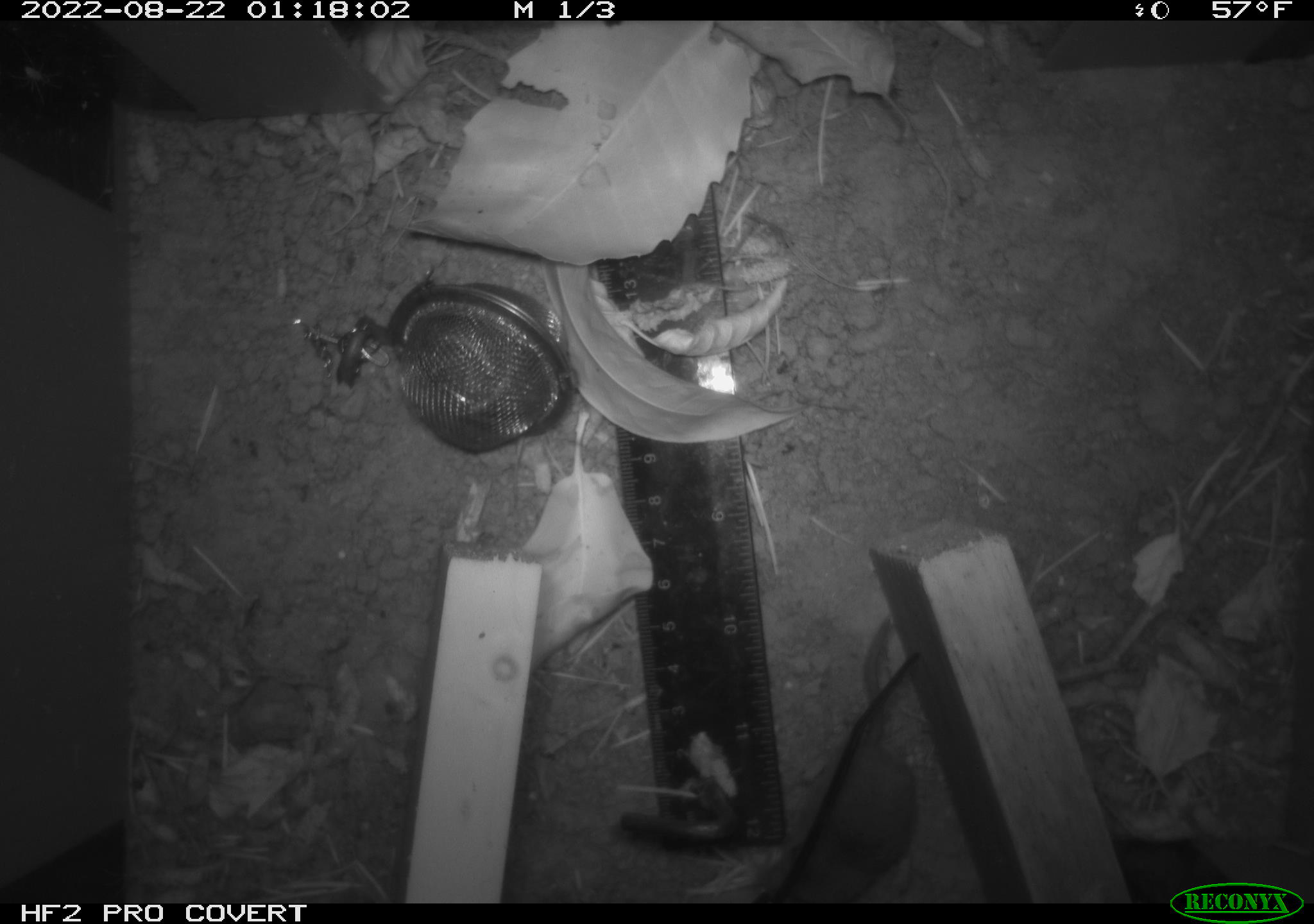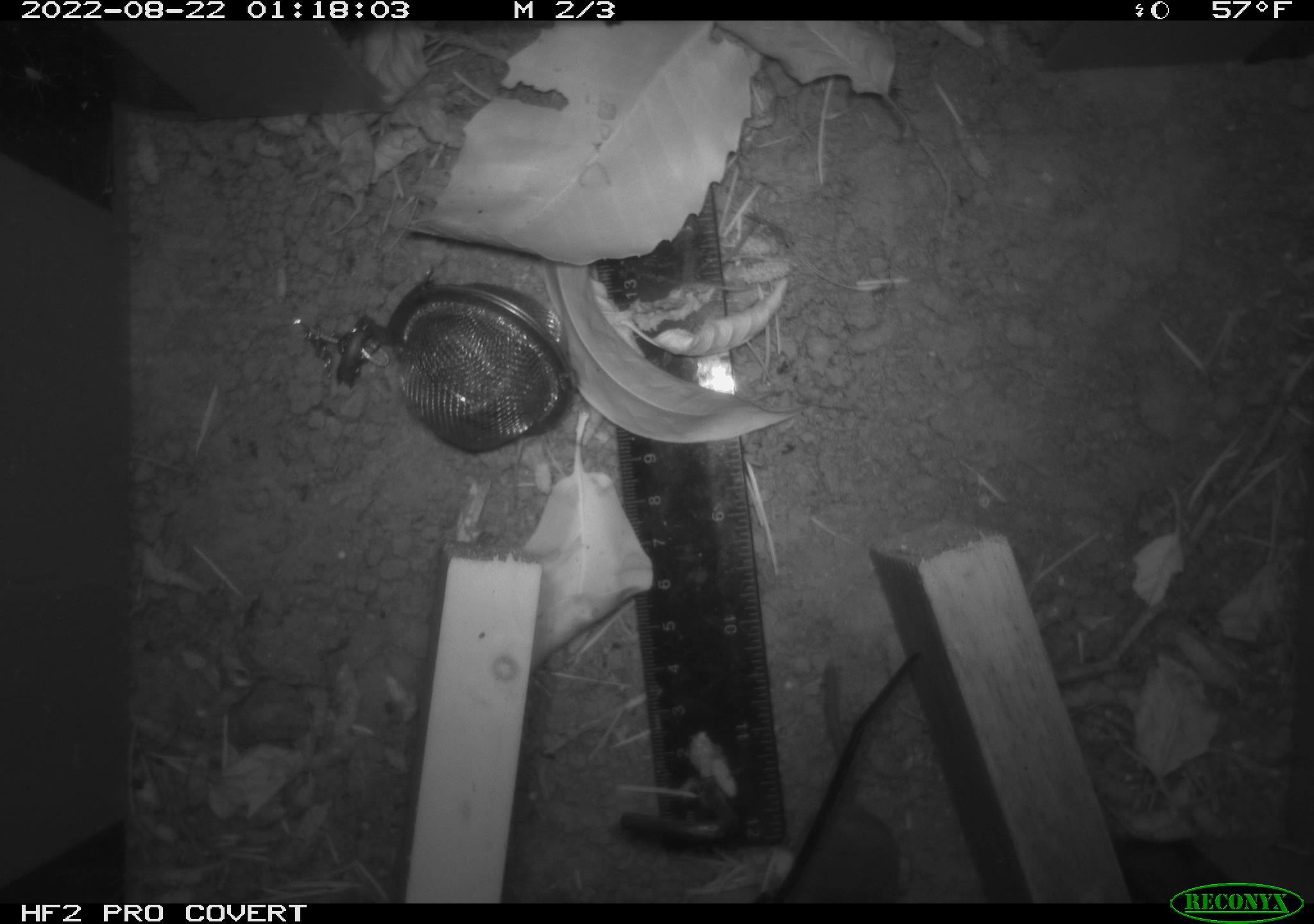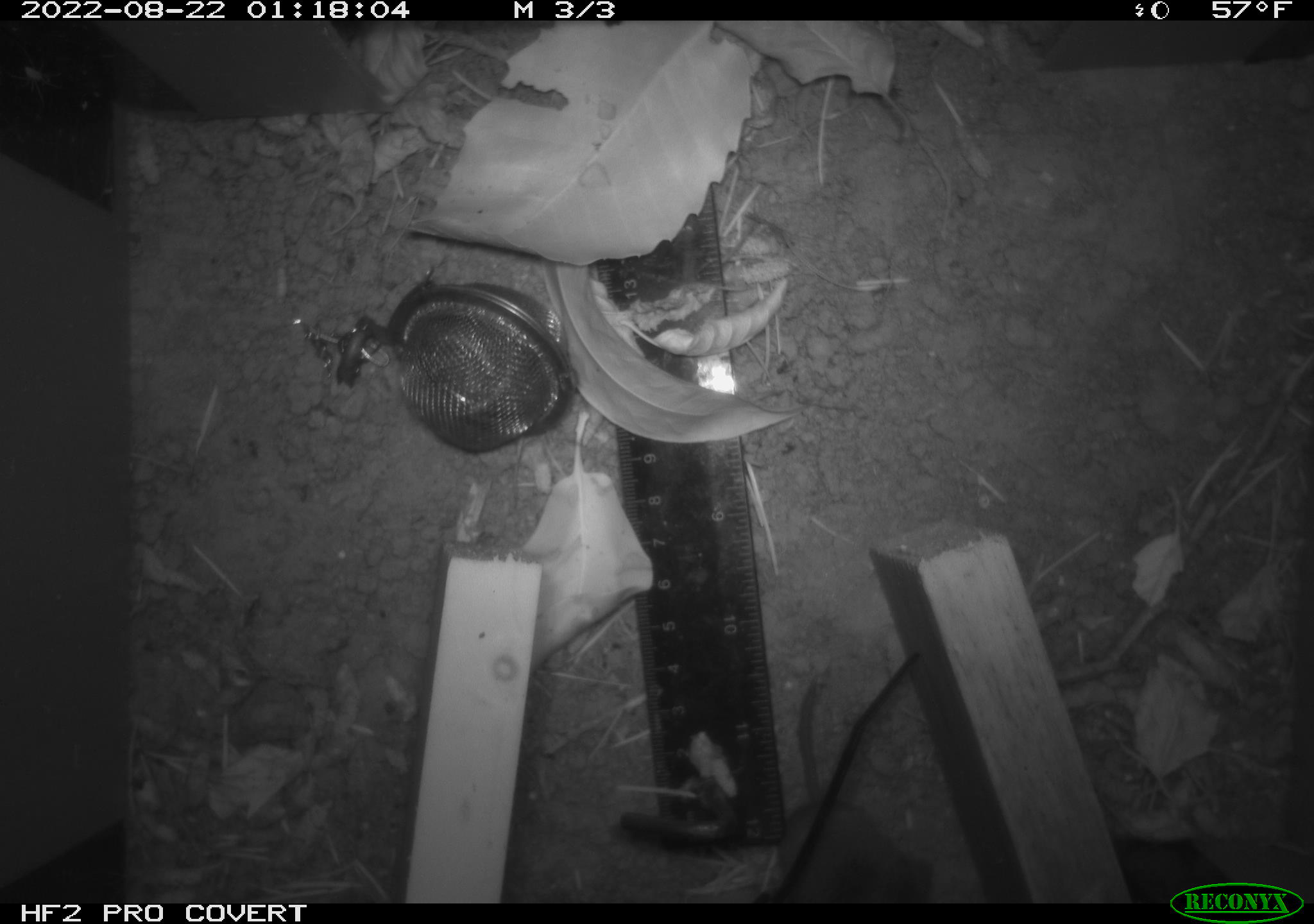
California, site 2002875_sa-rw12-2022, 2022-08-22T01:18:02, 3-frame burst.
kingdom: Animalia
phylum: Chordata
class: Mammalia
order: Eulipotyphla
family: Soricidae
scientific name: Soricidae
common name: shrews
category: soricidae family